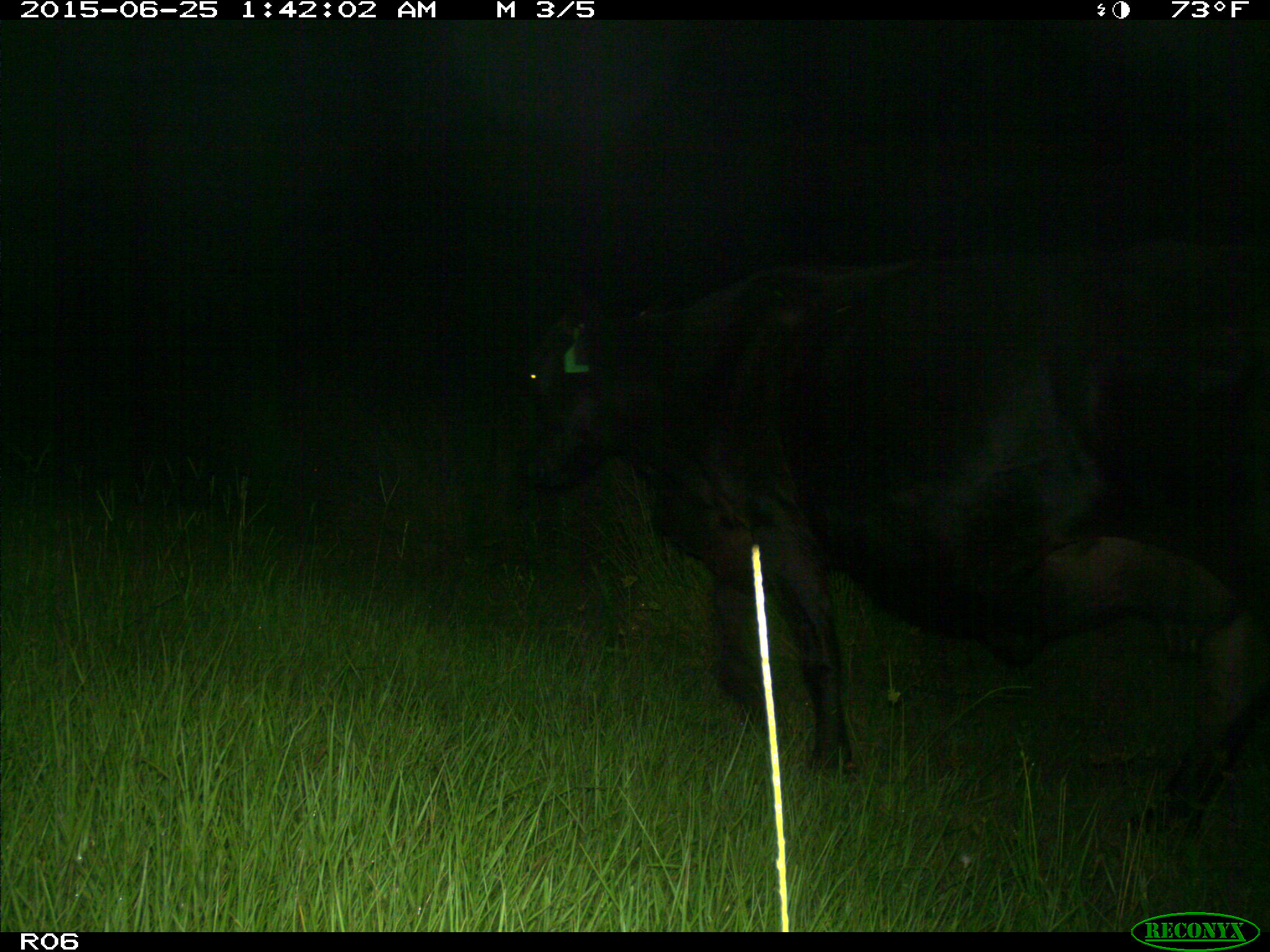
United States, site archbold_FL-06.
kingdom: Animalia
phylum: Chordata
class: Mammalia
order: Artiodactyla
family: Bovidae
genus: Bos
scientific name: Bos taurus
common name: domestic cow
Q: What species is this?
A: Bos taurus (domestic cow).